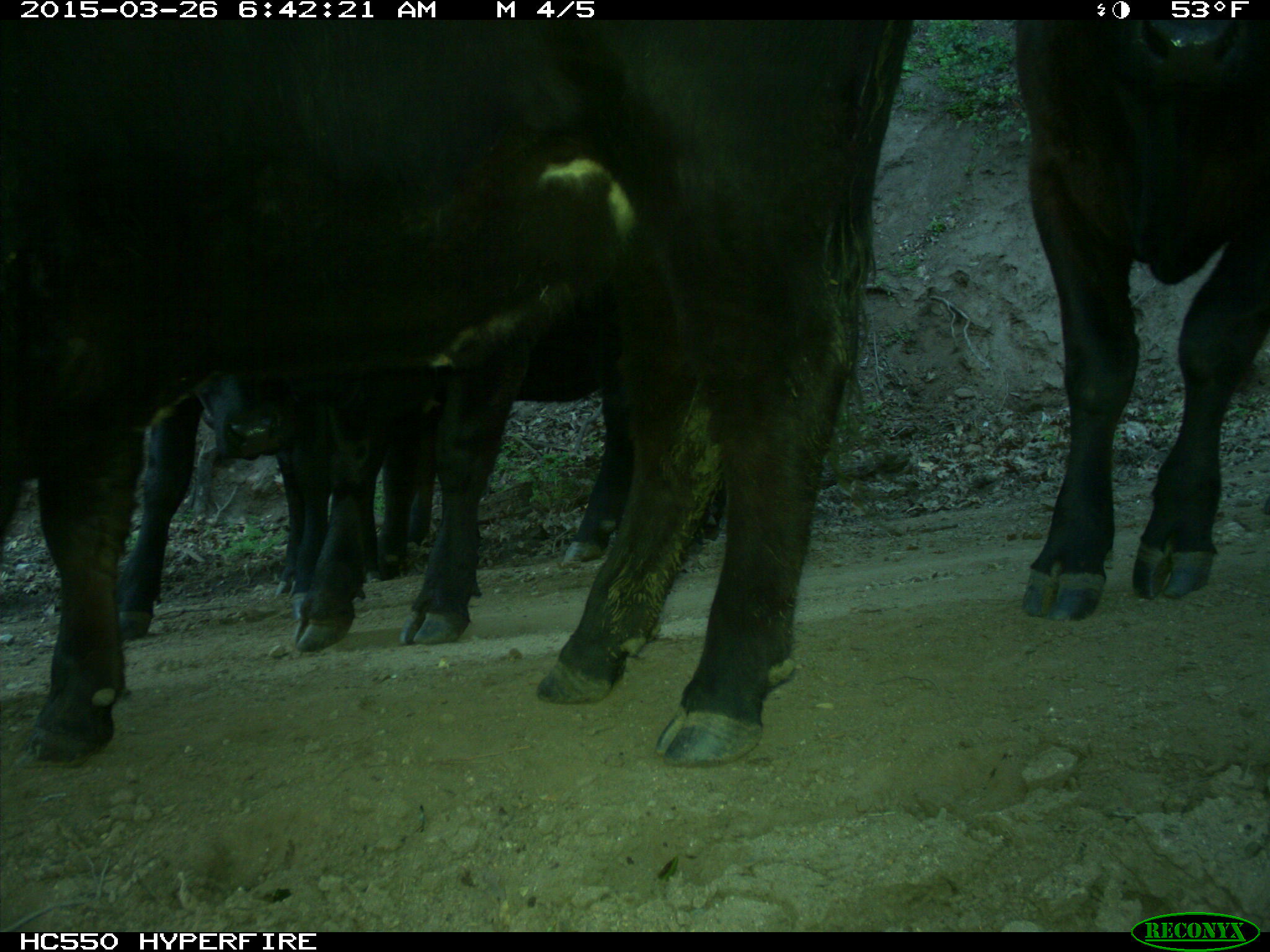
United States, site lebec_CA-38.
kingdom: Animalia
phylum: Chordata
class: Mammalia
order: Artiodactyla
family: Bovidae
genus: Bos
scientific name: Bos taurus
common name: domestic cow